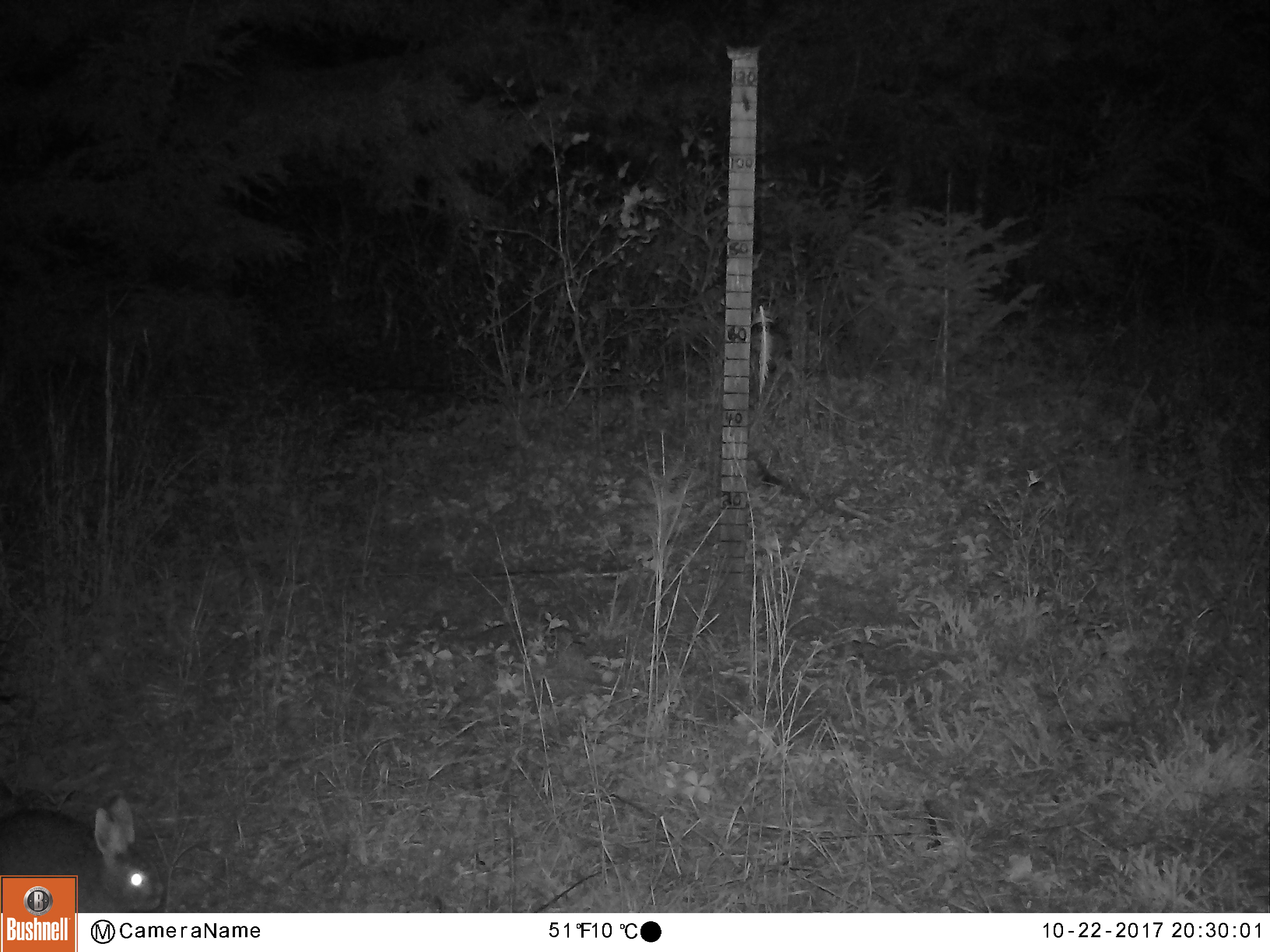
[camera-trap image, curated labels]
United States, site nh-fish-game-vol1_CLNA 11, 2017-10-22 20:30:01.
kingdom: Animalia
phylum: Chordata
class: Mammalia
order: Lagomorpha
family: Leporidae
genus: Lepus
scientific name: Lepus americanus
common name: snowshoe hare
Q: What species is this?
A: Snowshoe hare (Lepus americanus).